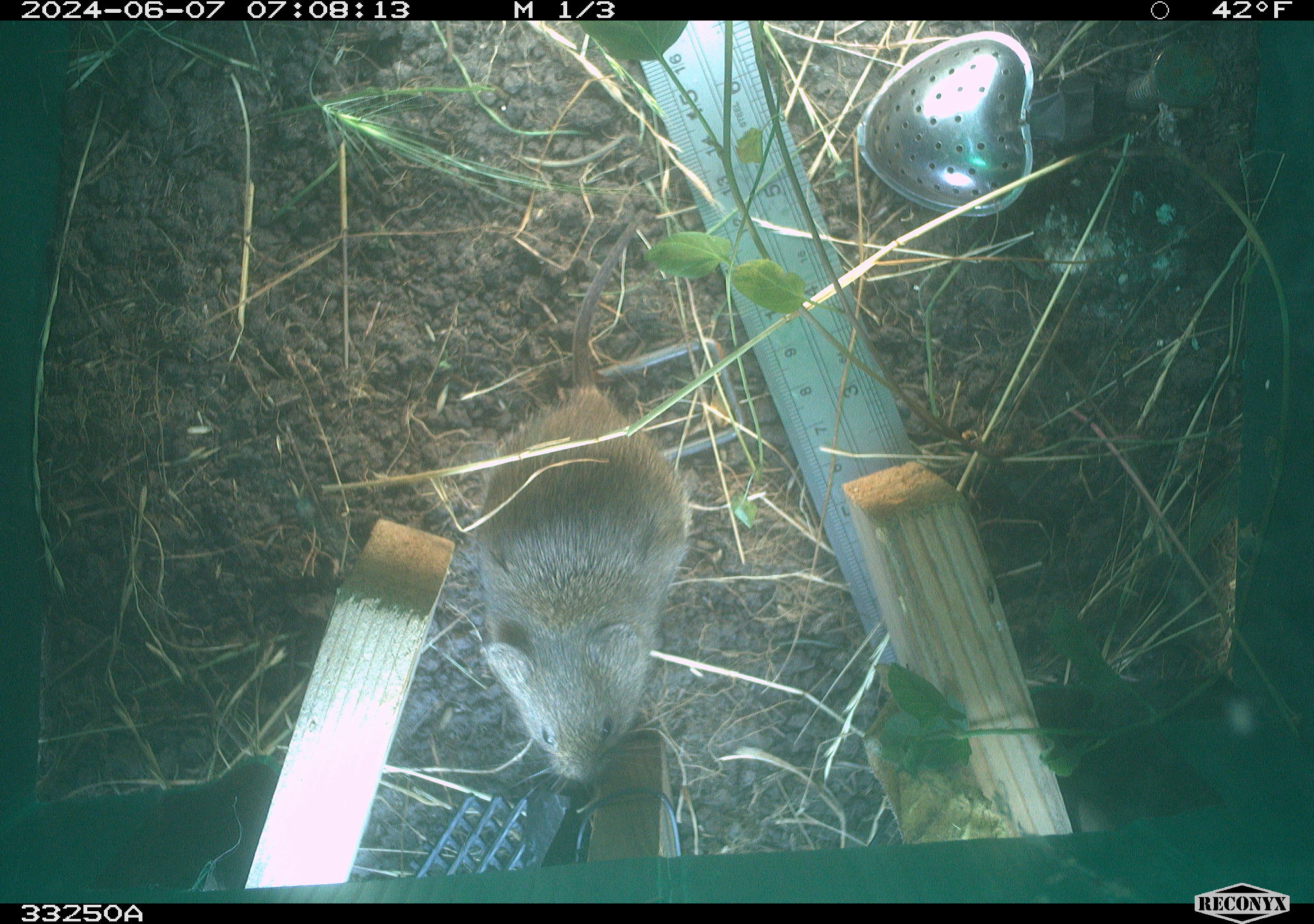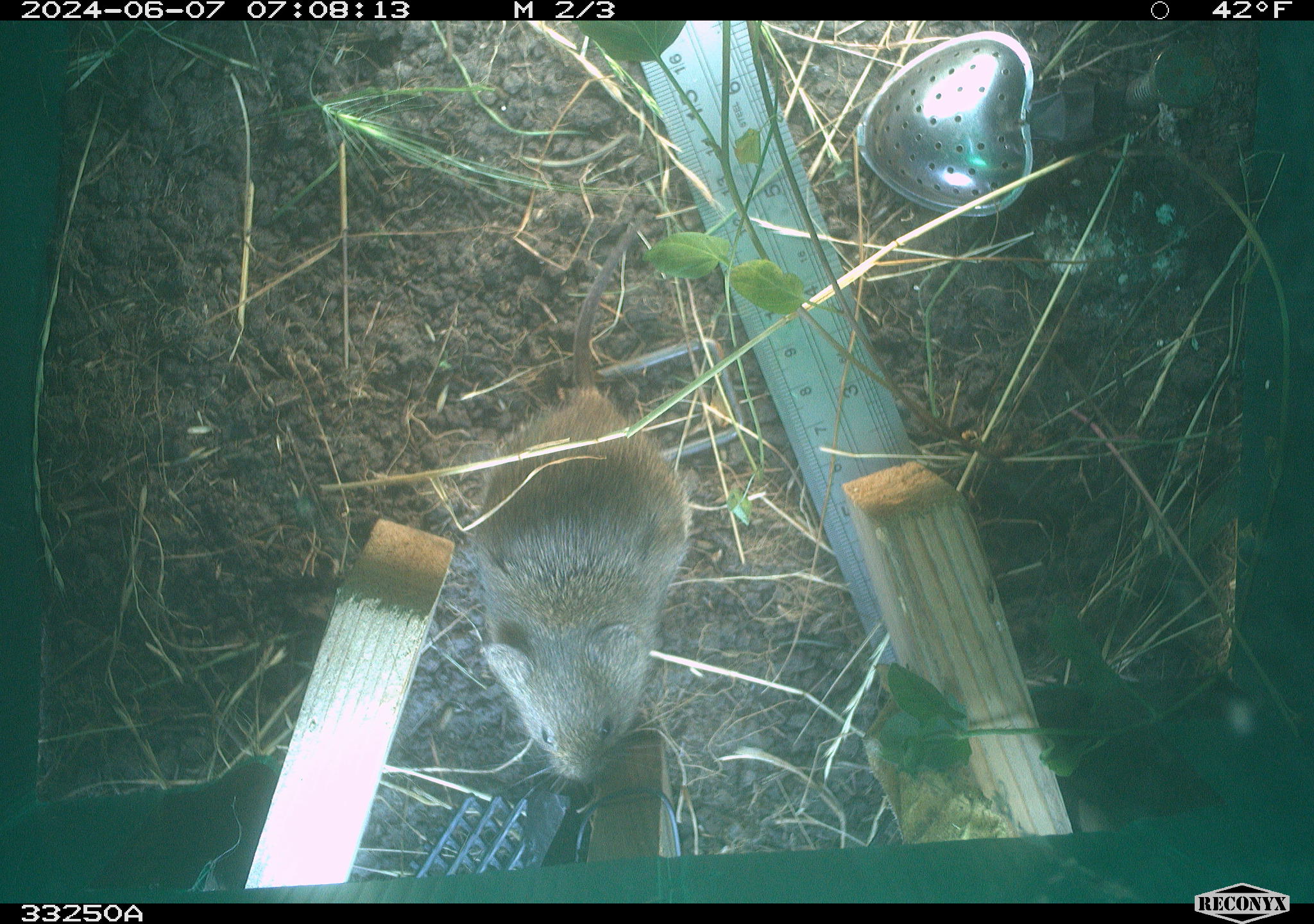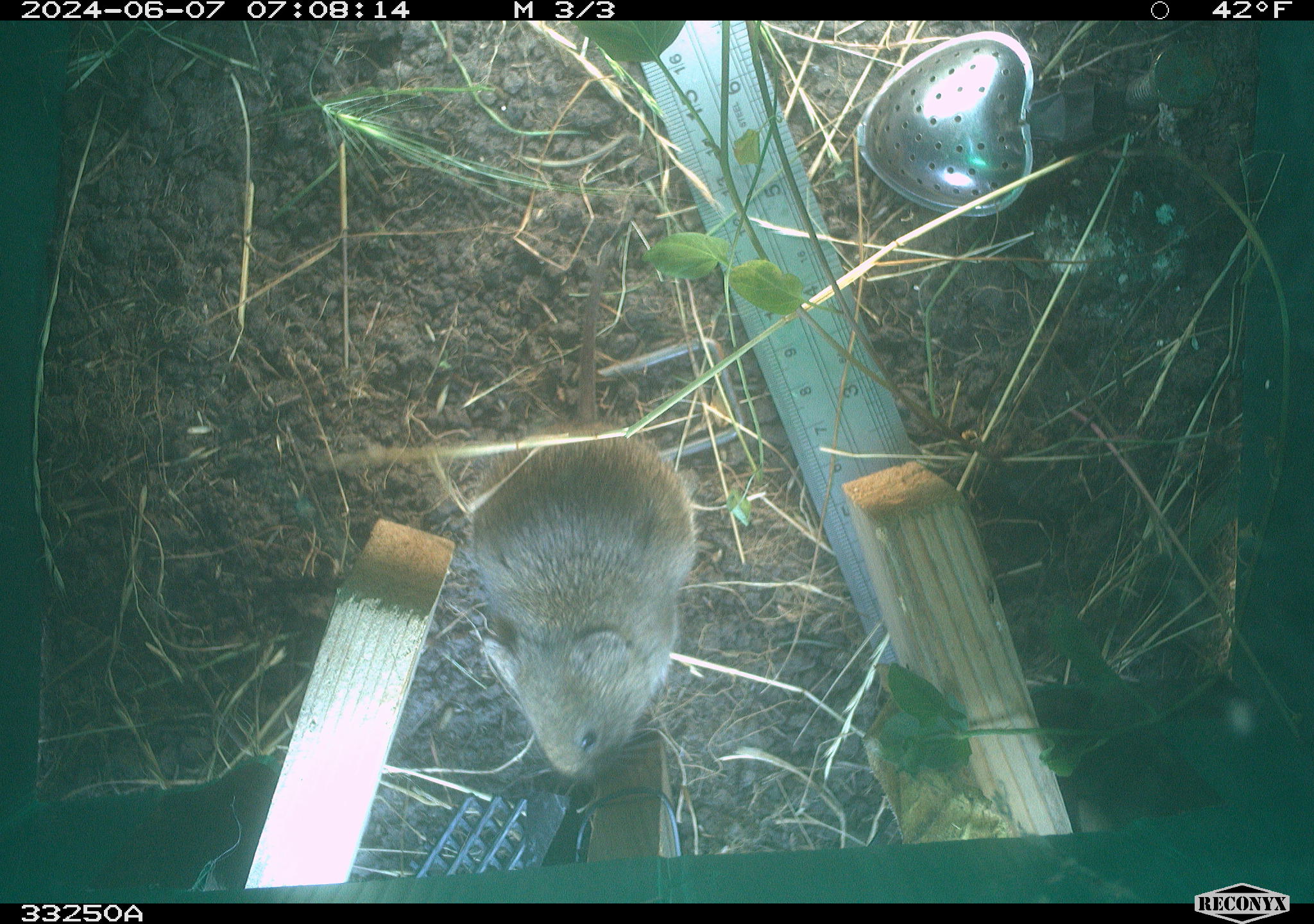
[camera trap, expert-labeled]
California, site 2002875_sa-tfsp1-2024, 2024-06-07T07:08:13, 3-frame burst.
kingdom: Animalia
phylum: Chordata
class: Mammalia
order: Rodentia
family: Cricetidae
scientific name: Arvicolinae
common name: voles, lemmings, and muskrats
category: arvicolinae subfamily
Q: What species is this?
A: Arvicolinae subfamily (voles, lemmings, and muskrats) (Arvicolinae).